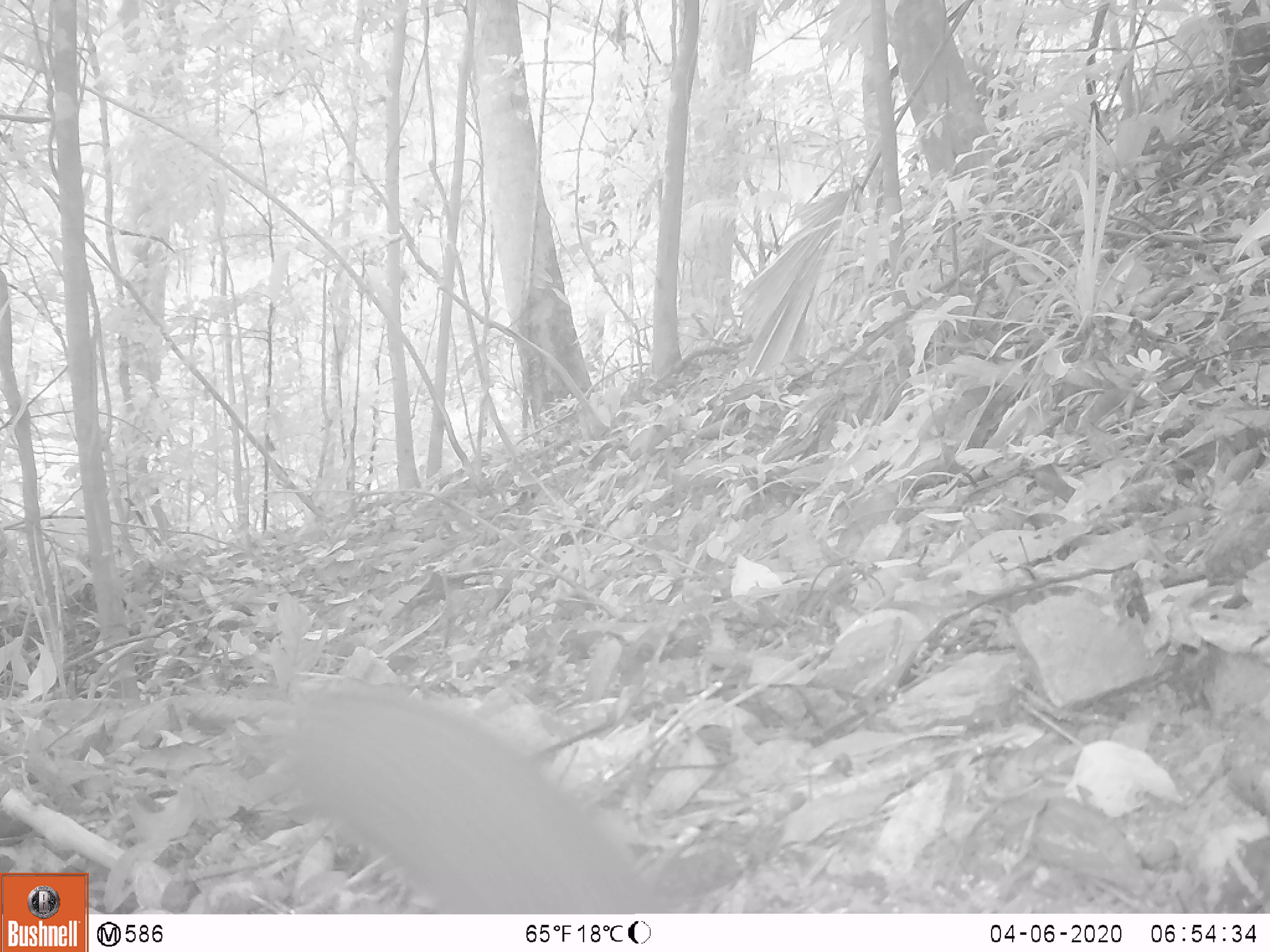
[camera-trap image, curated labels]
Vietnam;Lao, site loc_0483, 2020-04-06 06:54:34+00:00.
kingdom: Animalia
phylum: Chordata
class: Mammalia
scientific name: Mammalia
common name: mammal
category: unidentified small mammal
Unidentified small mammal (mammal) (Mammalia). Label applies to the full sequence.